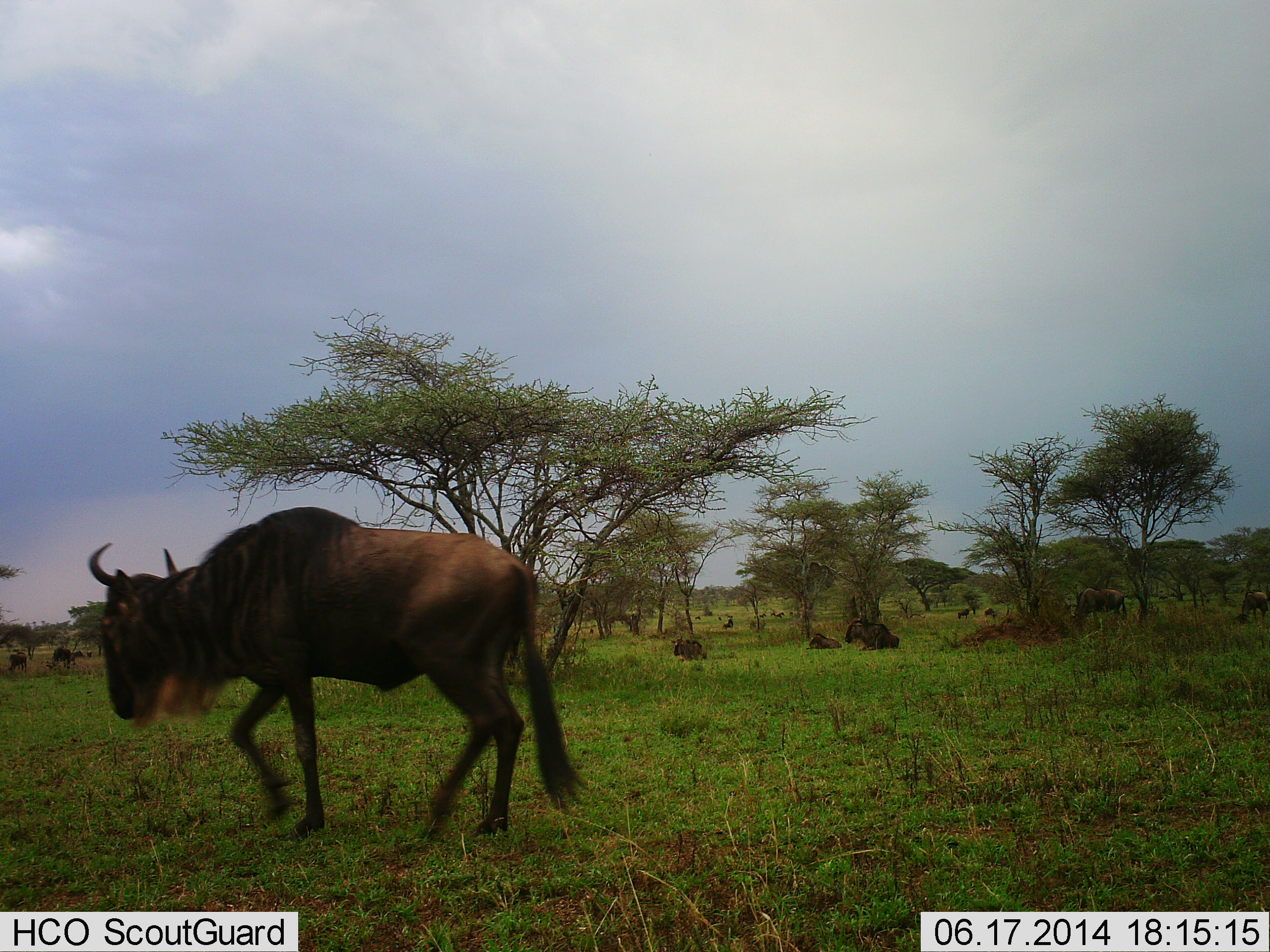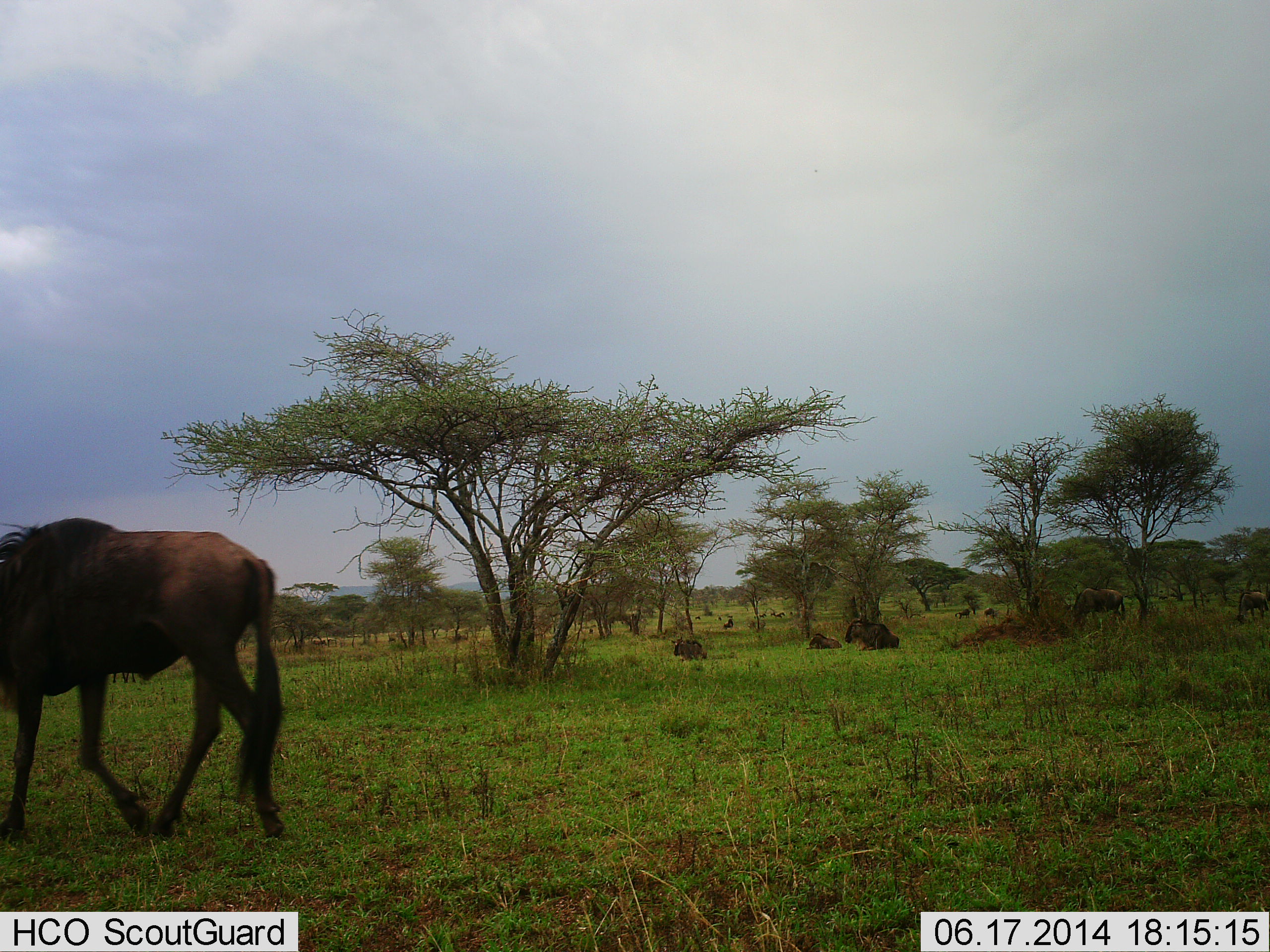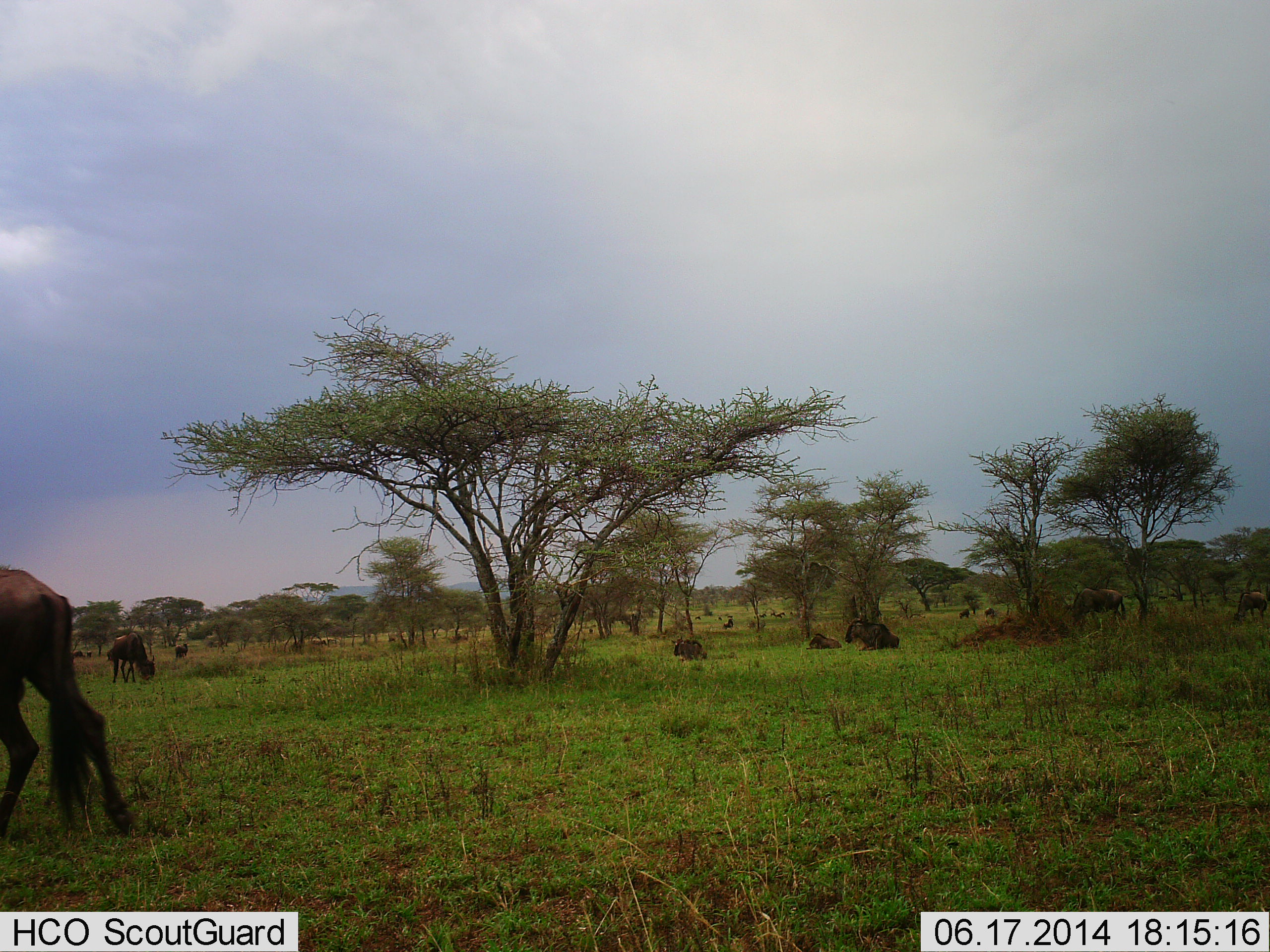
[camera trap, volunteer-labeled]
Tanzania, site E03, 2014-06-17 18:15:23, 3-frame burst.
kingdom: Animalia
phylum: Chordata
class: Mammalia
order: Artiodactyla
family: Bovidae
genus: Connochaetes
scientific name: Connochaetes taurinus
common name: blue wildebeest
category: wildebeest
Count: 10.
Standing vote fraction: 70%.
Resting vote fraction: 60%.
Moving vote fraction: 70%.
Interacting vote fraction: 0%.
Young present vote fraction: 0%.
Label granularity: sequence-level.